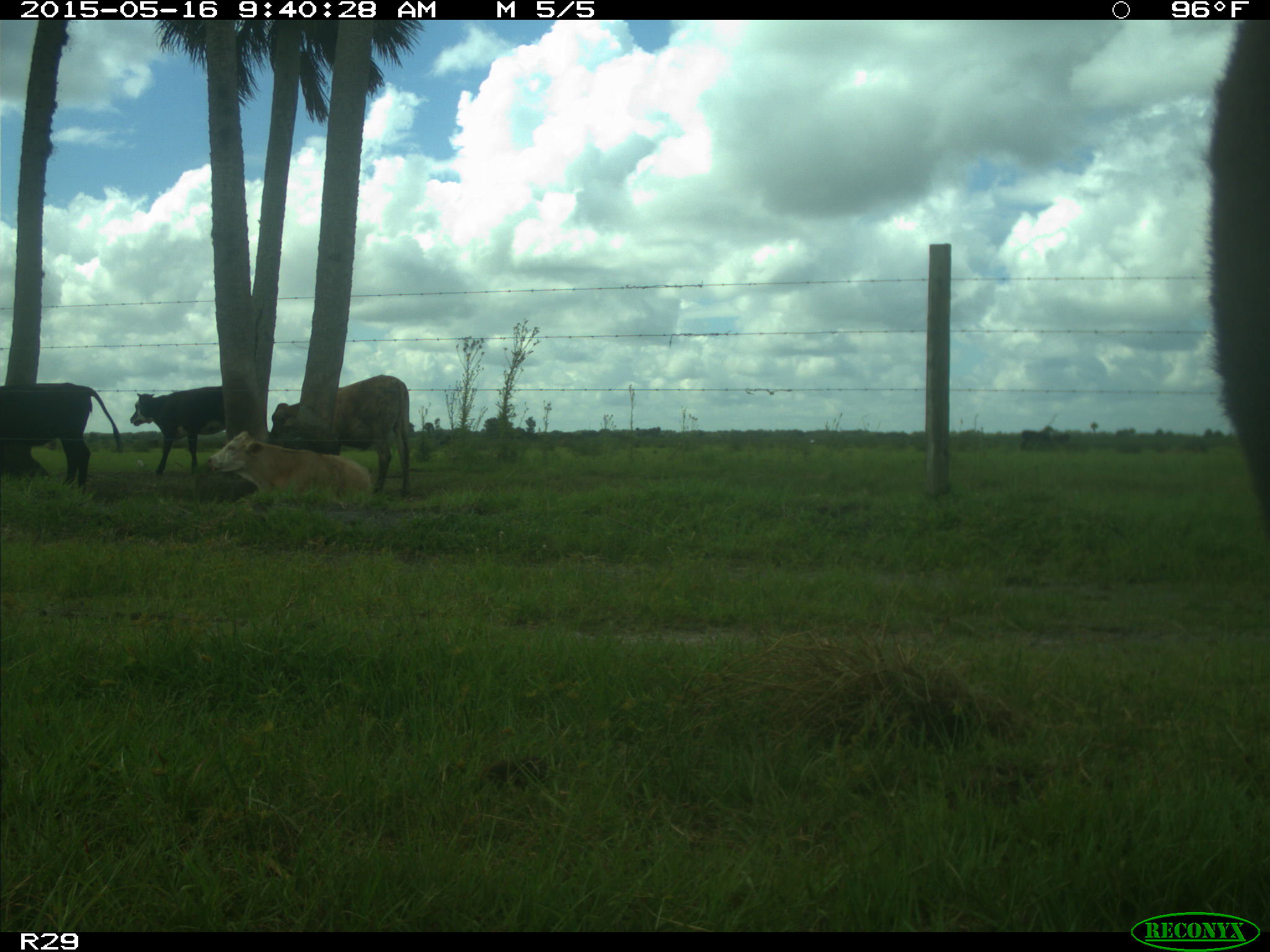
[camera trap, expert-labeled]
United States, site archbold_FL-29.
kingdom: Animalia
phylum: Chordata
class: Mammalia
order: Artiodactyla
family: Bovidae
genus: Bos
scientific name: Bos taurus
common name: domestic cow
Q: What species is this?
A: Bos taurus (domestic cow).